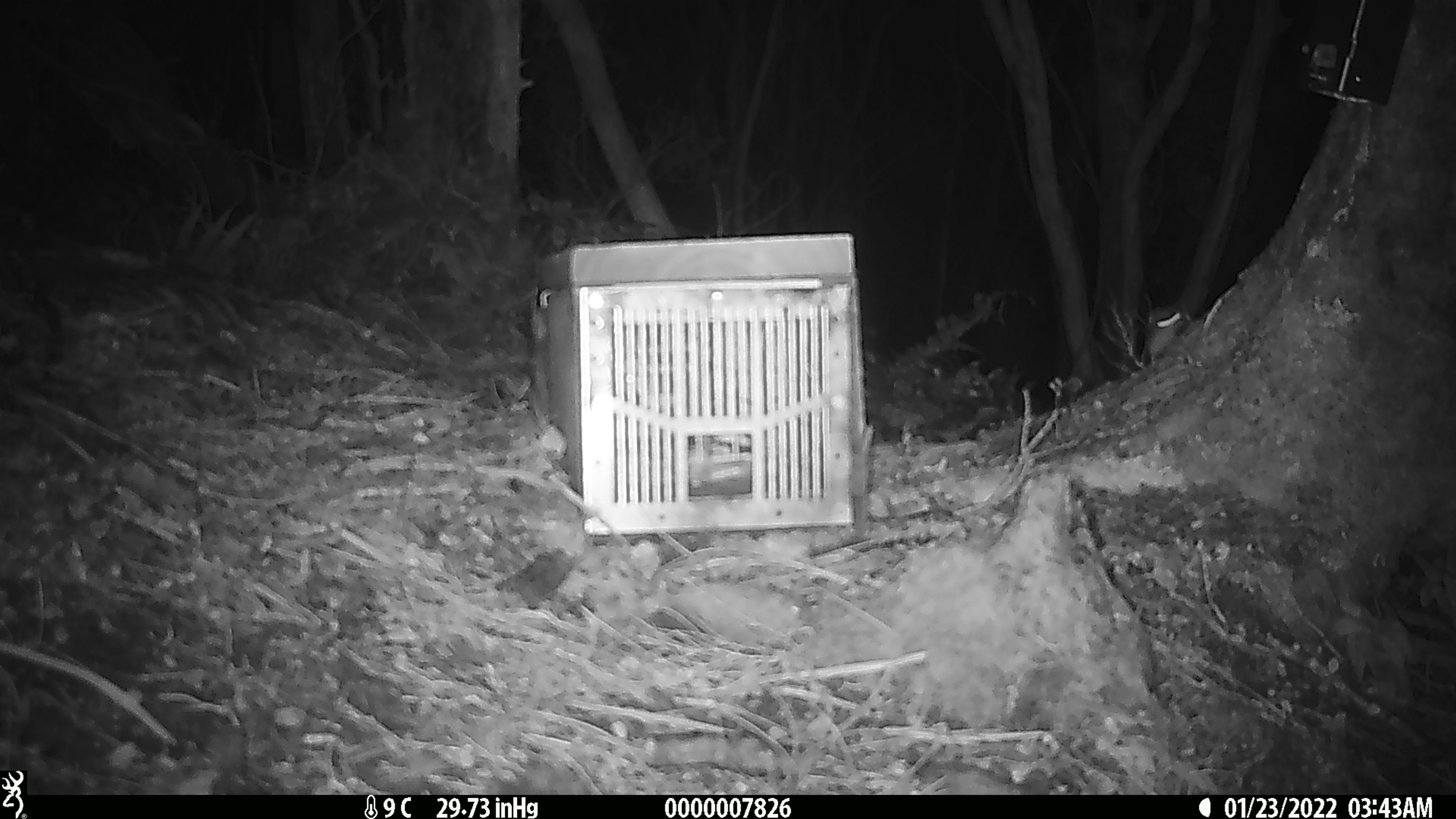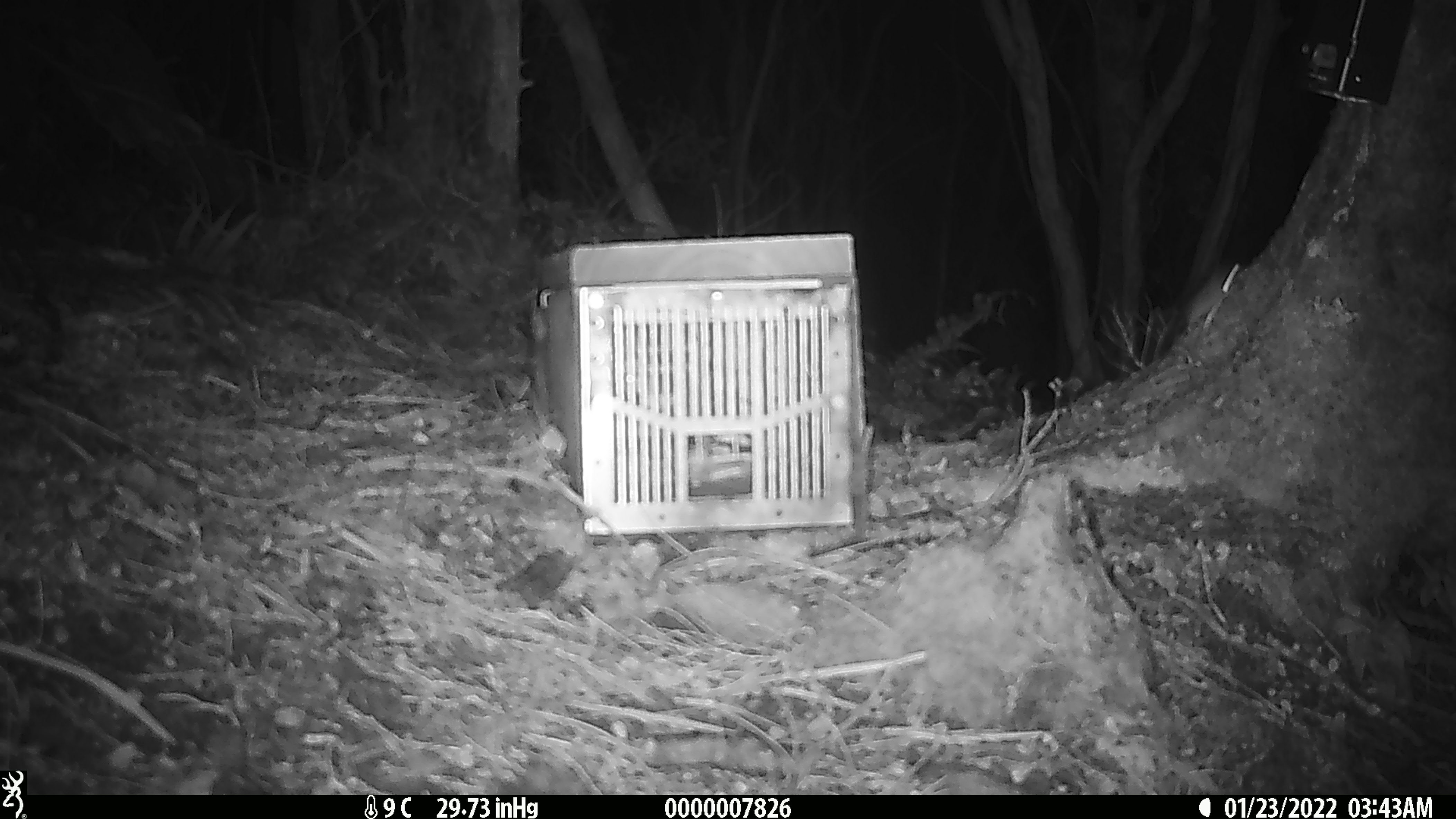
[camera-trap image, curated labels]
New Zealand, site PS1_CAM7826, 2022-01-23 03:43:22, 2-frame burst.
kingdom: Animalia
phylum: Chordata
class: Mammalia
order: Rodentia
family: Muridae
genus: Mus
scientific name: Mus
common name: mouse